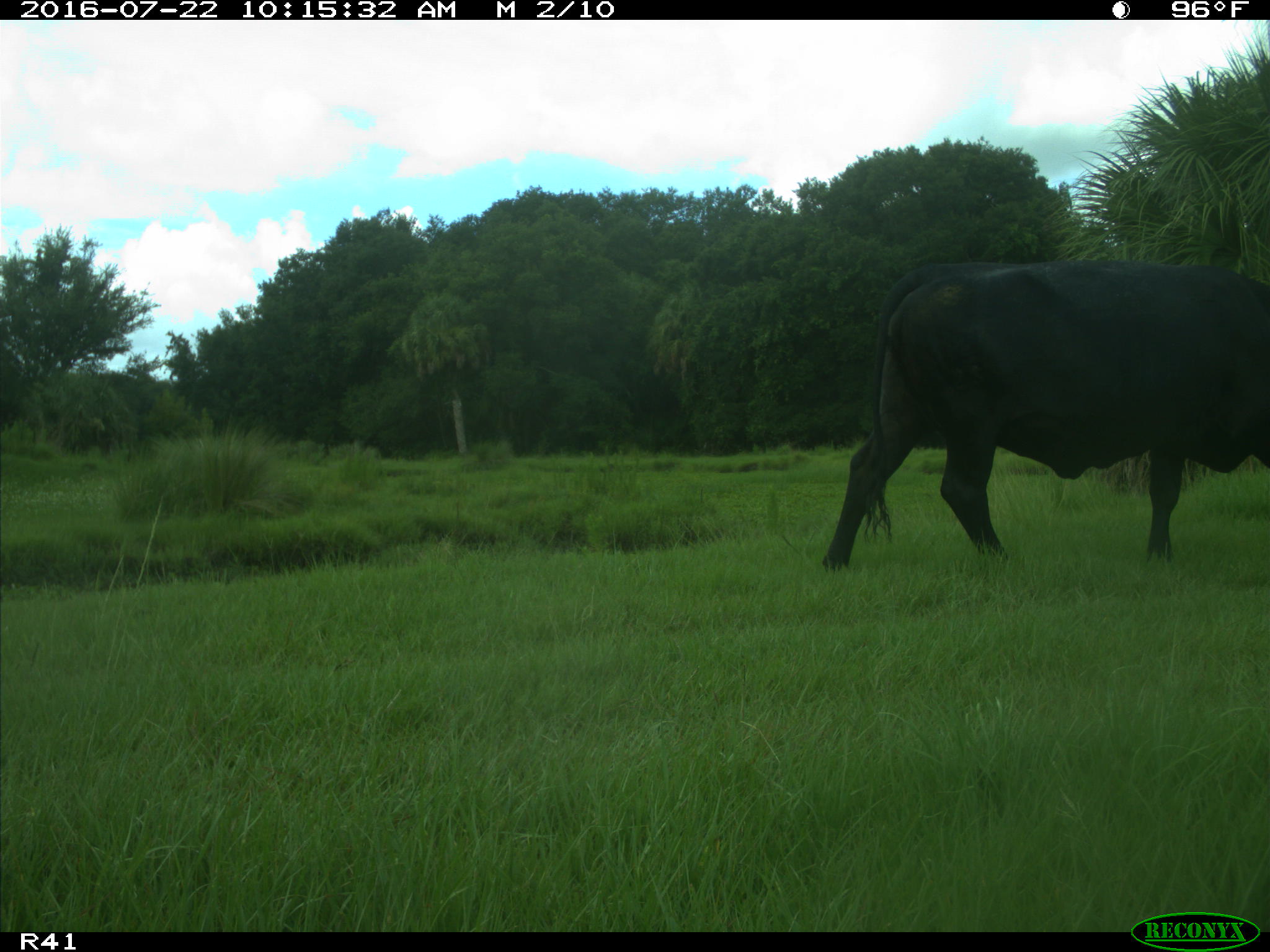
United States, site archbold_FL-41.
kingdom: Animalia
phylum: Chordata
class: Mammalia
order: Artiodactyla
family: Bovidae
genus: Bos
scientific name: Bos taurus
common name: domestic cow